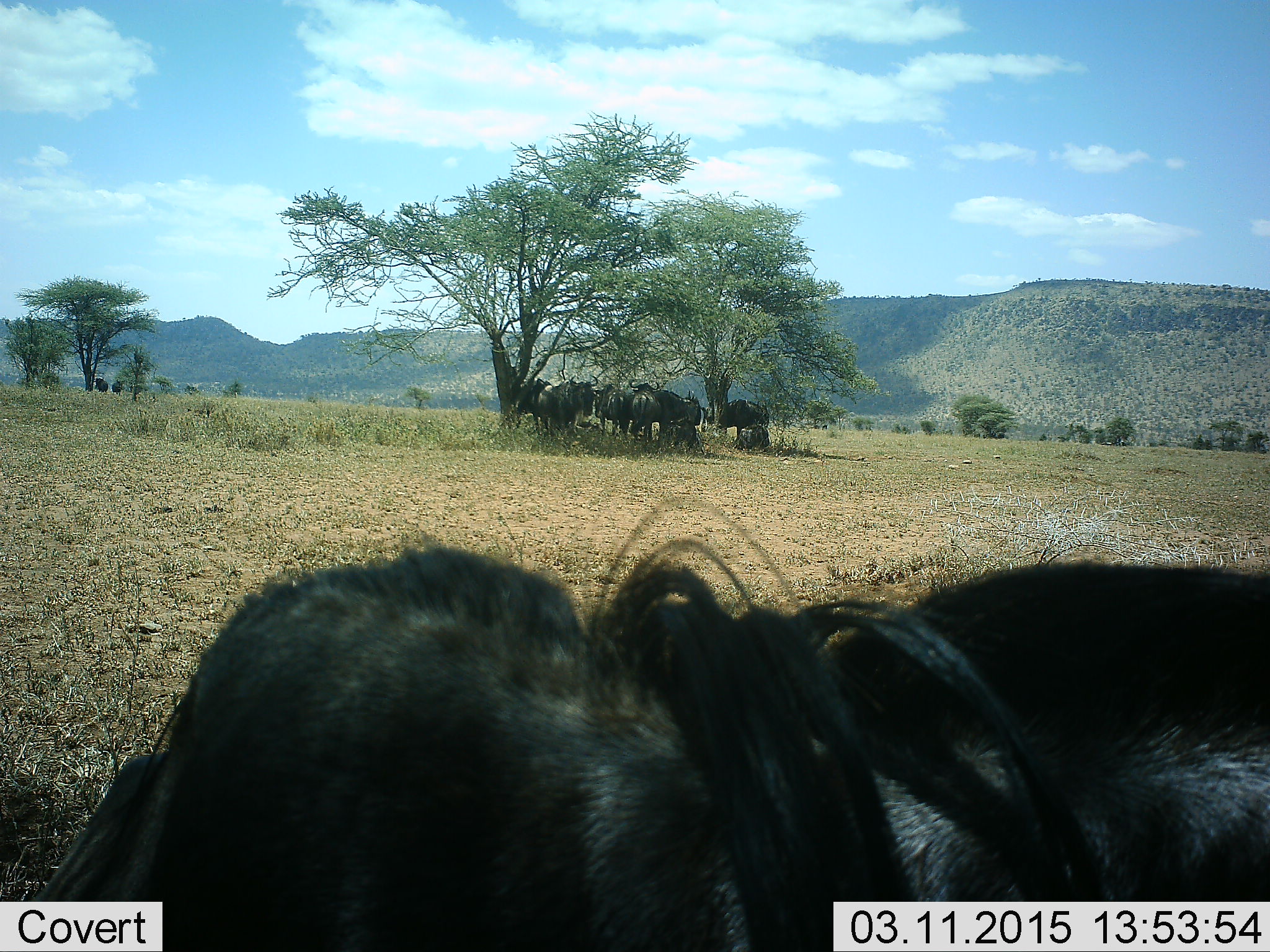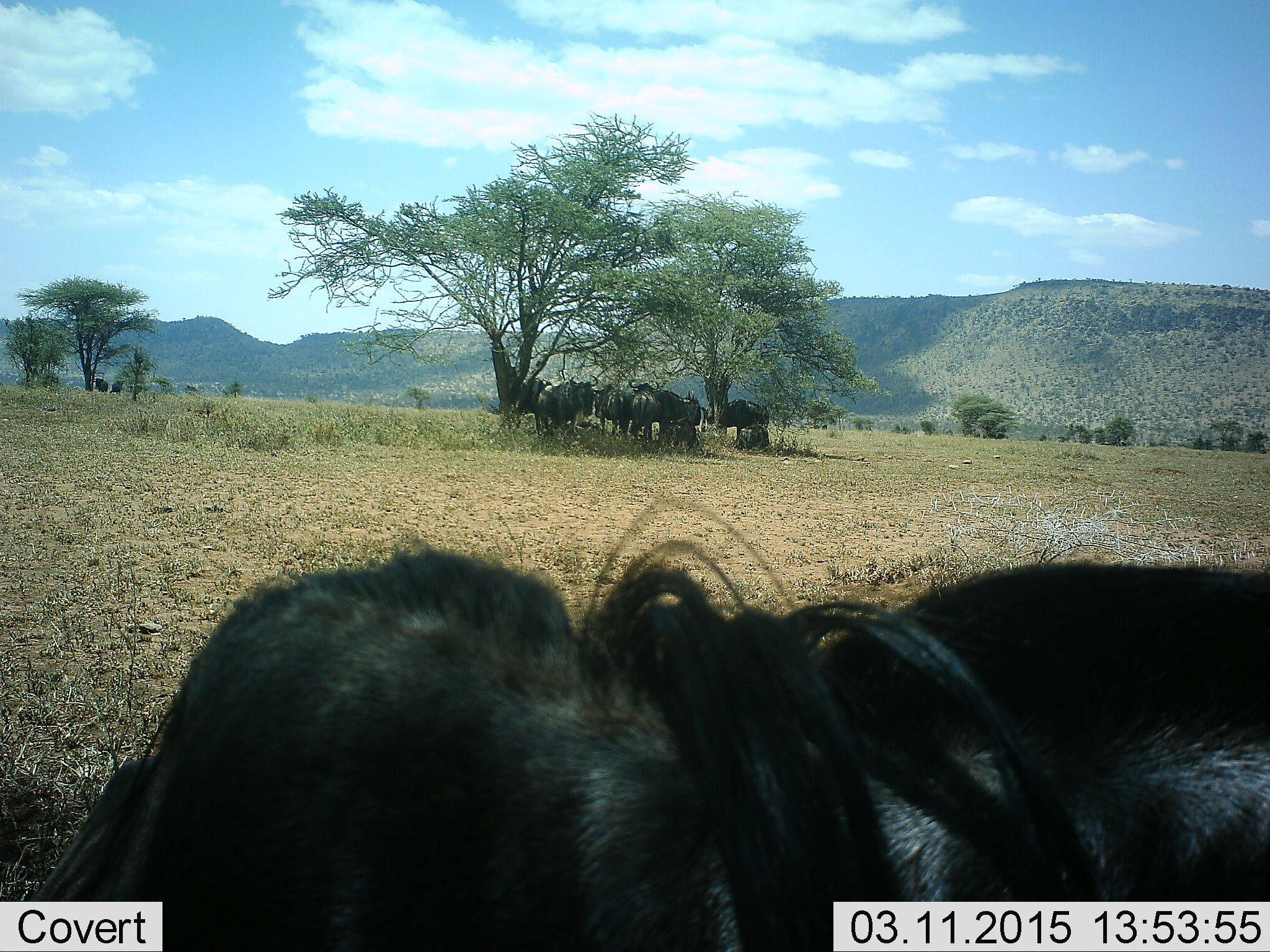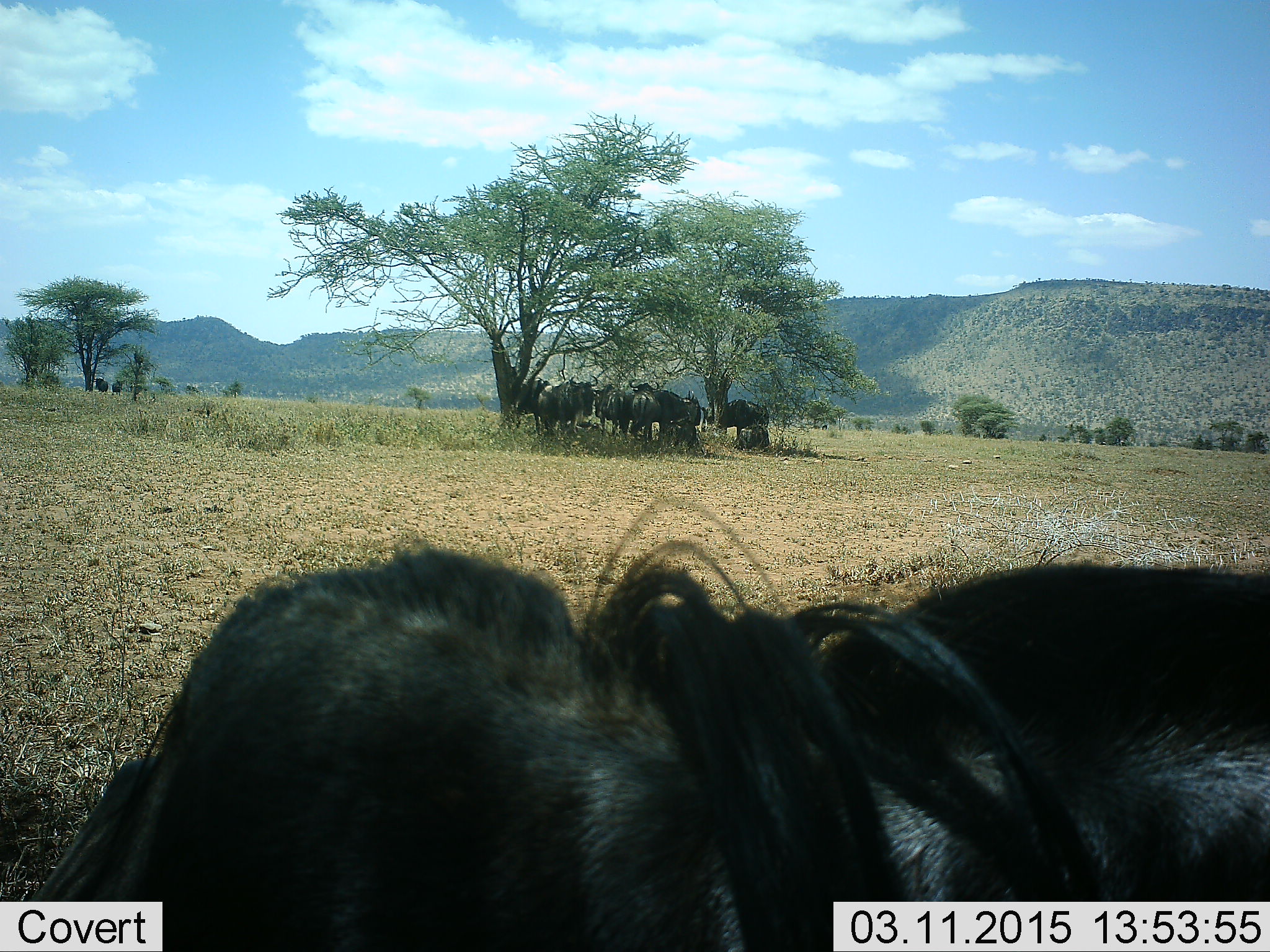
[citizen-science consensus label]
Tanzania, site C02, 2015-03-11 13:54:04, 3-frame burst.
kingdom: Animalia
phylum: Chordata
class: Mammalia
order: Artiodactyla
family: Bovidae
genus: Connochaetes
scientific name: Connochaetes taurinus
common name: blue wildebeest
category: wildebeest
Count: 10.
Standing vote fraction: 80%.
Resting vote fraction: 70%.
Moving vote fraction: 0%.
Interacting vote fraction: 10%.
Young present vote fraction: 0%.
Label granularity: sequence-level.